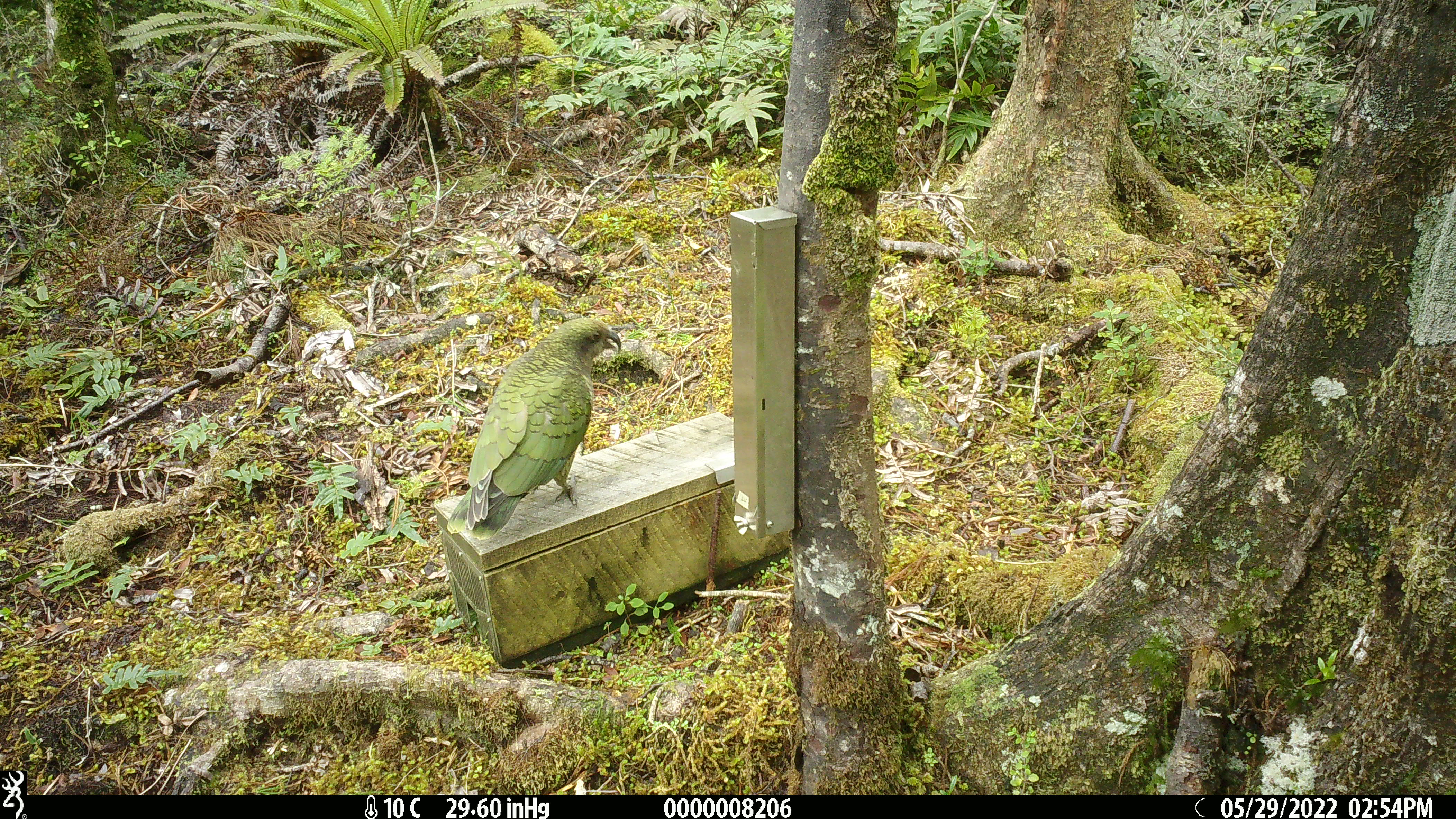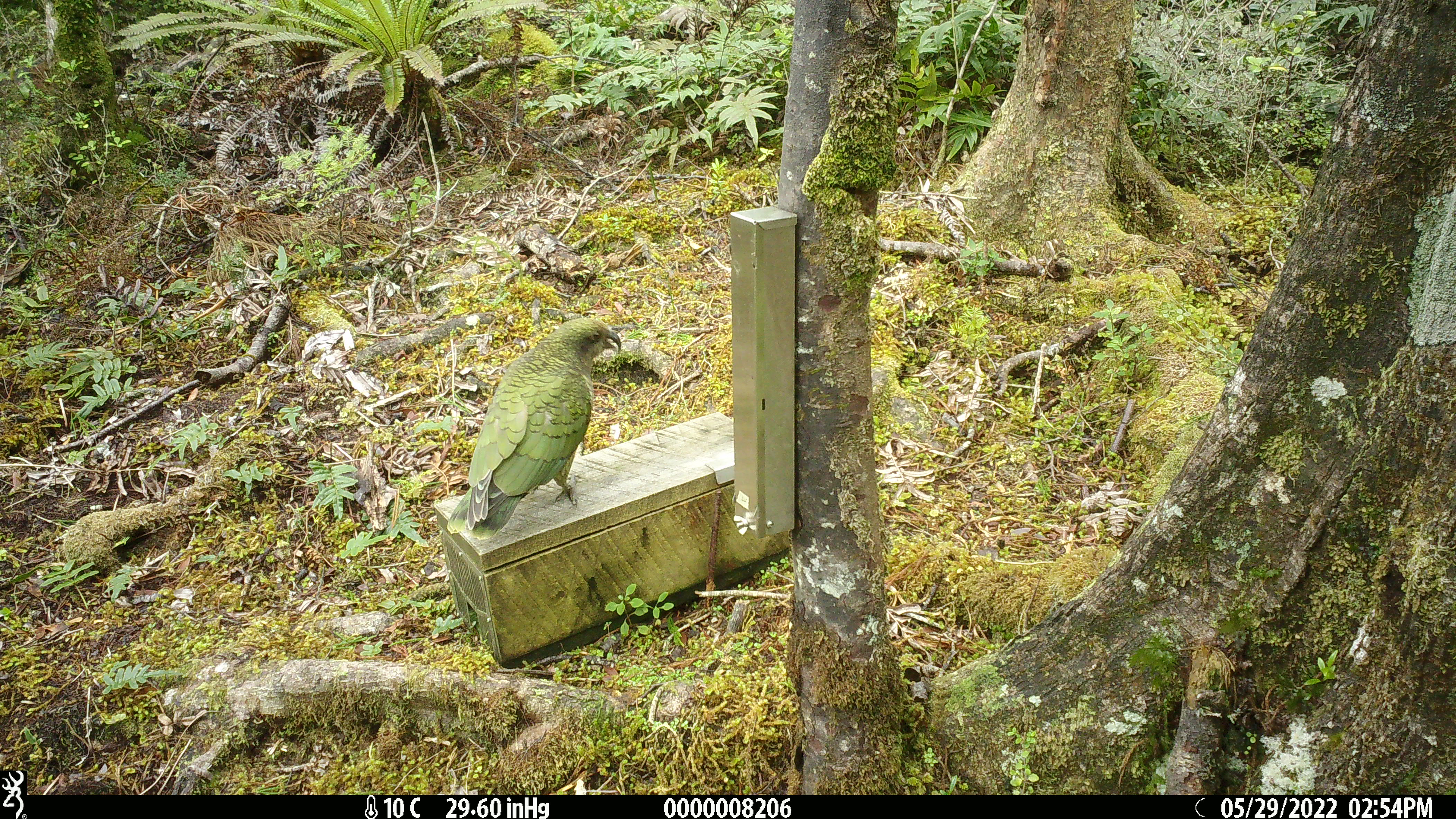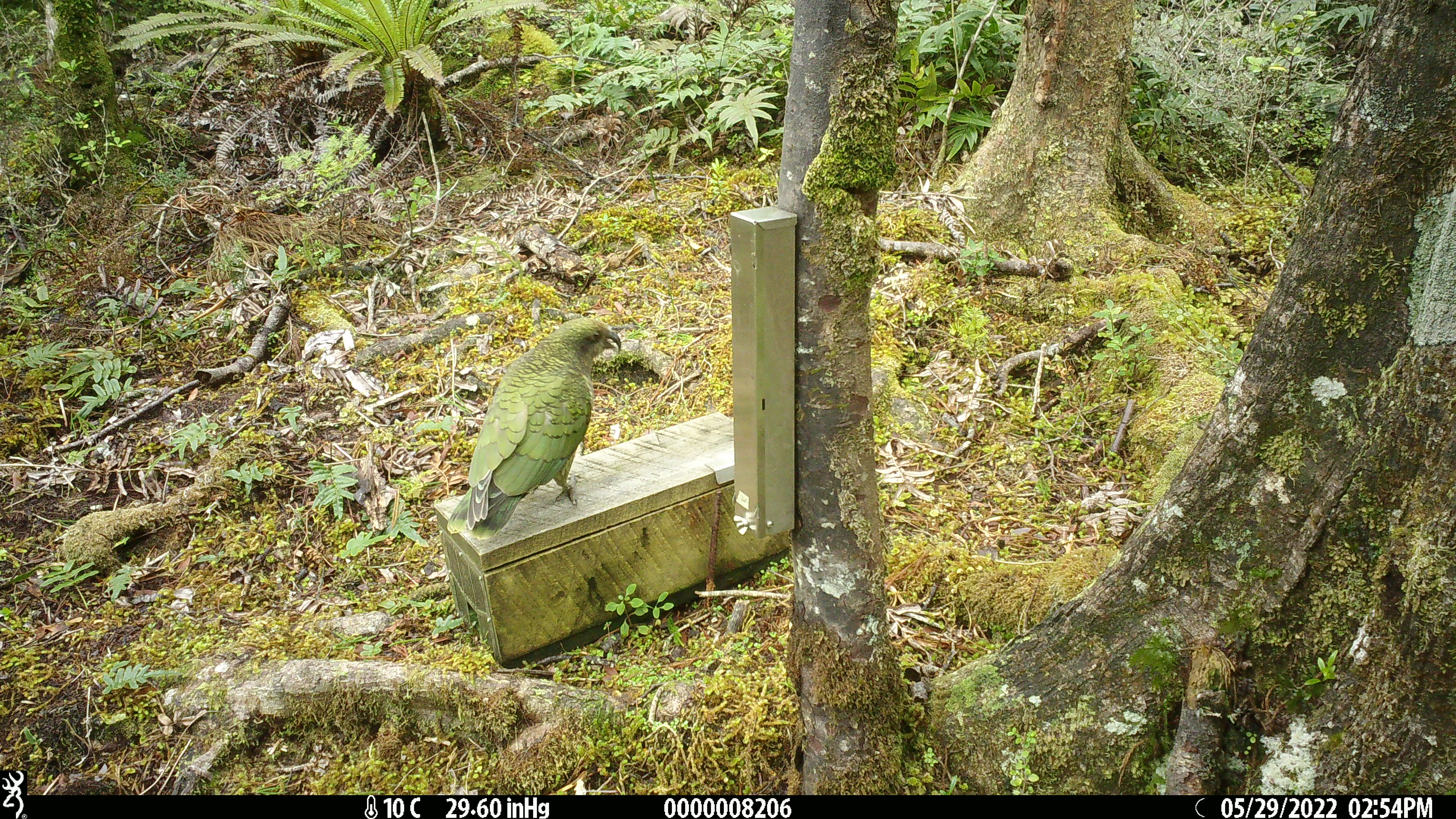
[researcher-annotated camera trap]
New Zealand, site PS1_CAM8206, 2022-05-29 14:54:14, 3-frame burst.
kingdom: Animalia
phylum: Chordata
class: Aves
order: Psittaciformes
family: Strigopidae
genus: Nestor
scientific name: Nestor notabilis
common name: kea